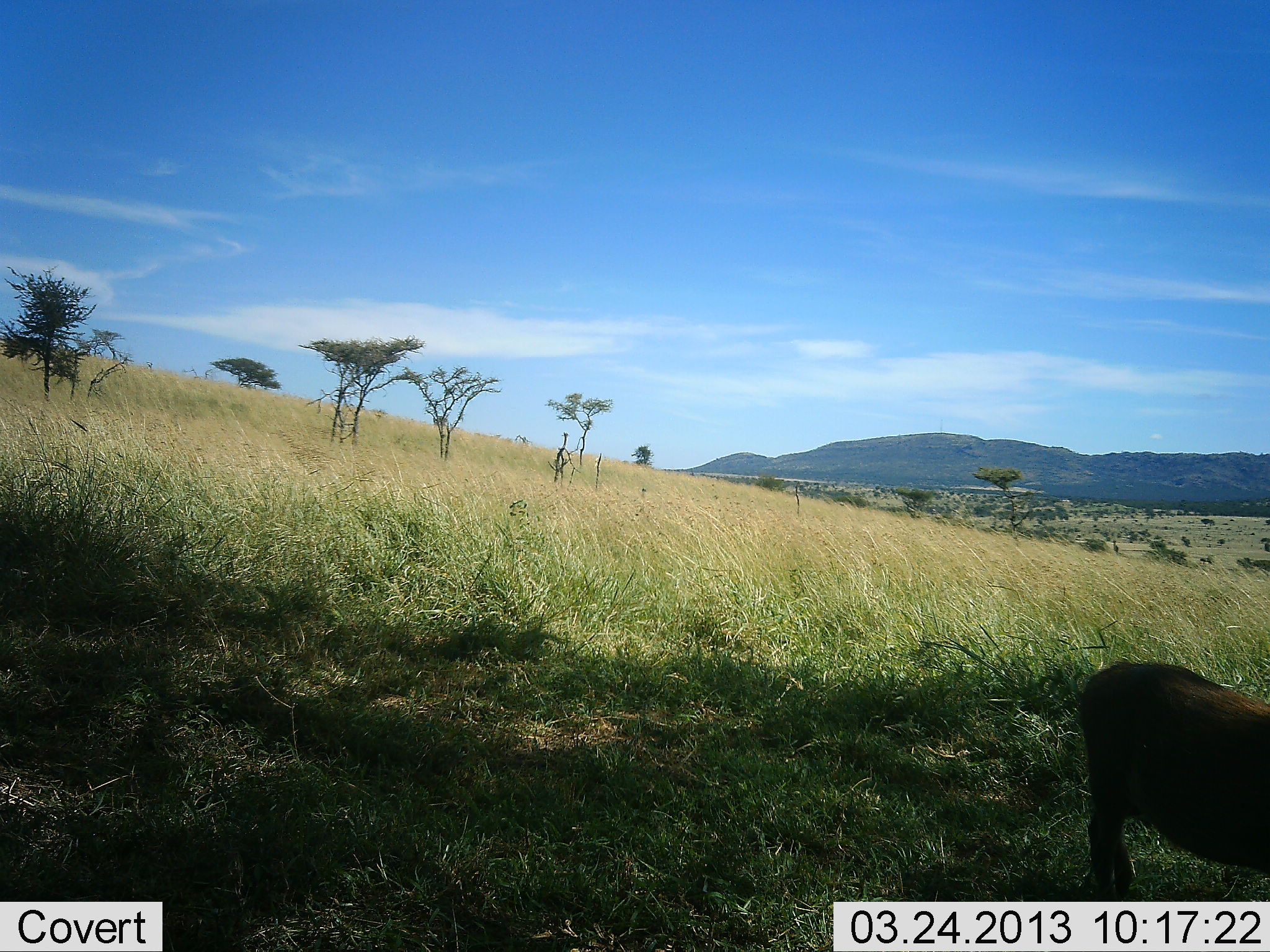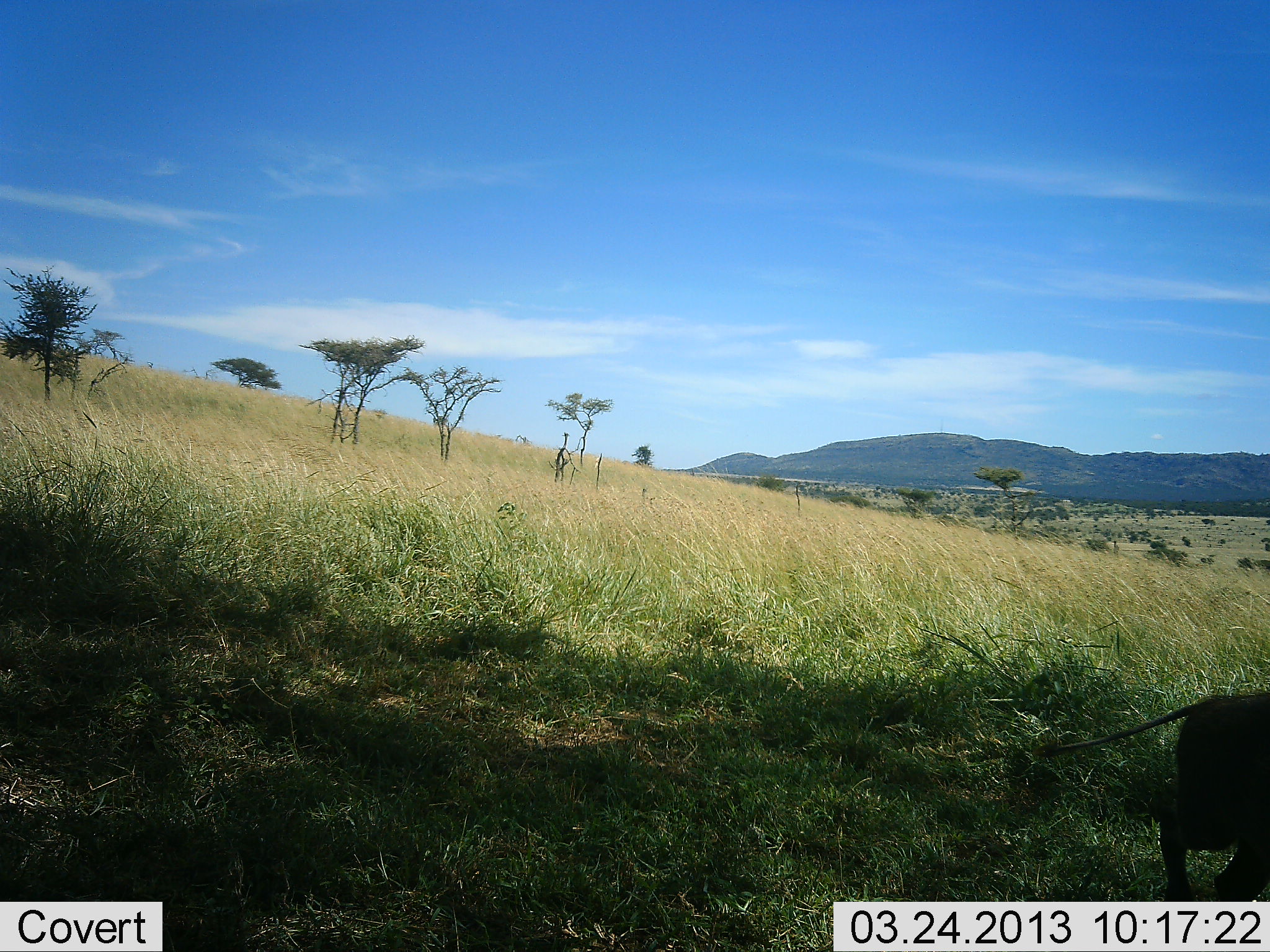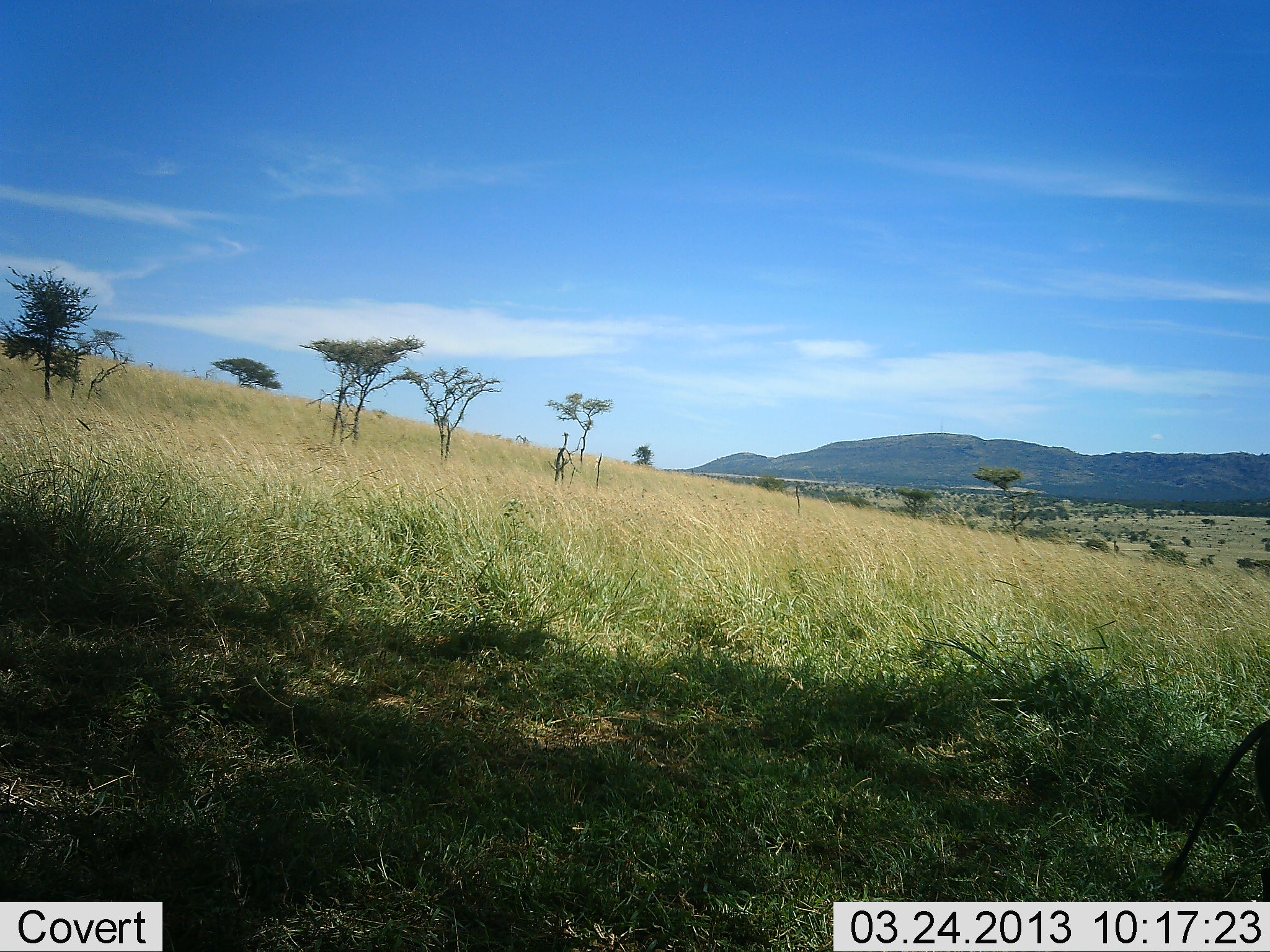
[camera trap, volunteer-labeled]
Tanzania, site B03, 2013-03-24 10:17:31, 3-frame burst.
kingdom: Animalia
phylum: Chordata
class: Mammalia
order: Artiodactyla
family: Suidae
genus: Phacochoerus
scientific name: Phacochoerus africanus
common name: warthog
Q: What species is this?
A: Warthog (Phacochoerus africanus).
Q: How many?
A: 1.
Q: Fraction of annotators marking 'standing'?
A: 6%.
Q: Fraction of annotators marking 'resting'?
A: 0%.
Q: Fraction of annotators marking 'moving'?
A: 94%.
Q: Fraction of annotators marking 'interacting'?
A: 0%.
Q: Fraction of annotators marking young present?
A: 0%.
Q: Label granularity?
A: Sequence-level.